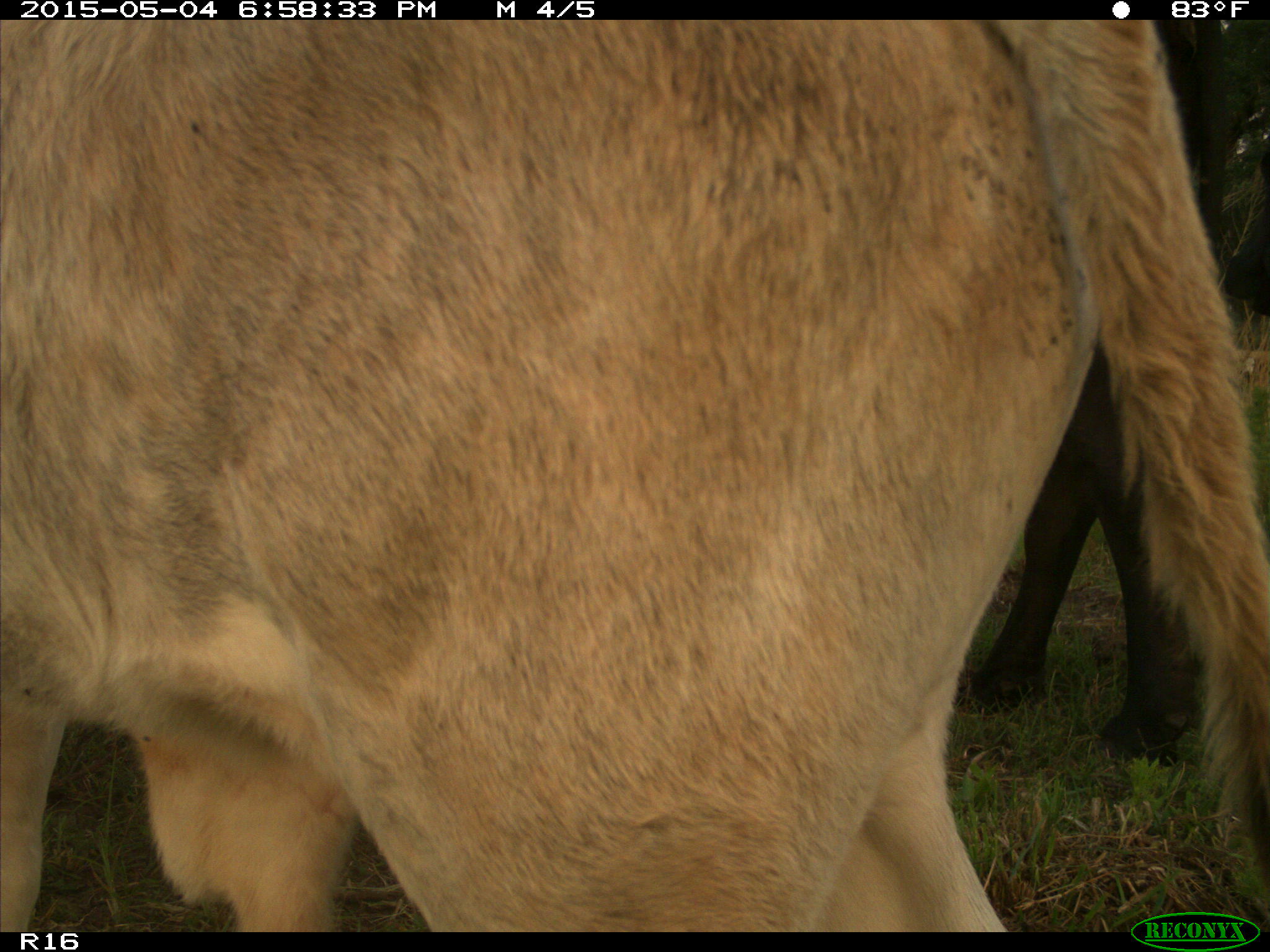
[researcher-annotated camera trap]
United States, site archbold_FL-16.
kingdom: Animalia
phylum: Chordata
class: Mammalia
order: Artiodactyla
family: Bovidae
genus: Bos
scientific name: Bos taurus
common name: domestic cow